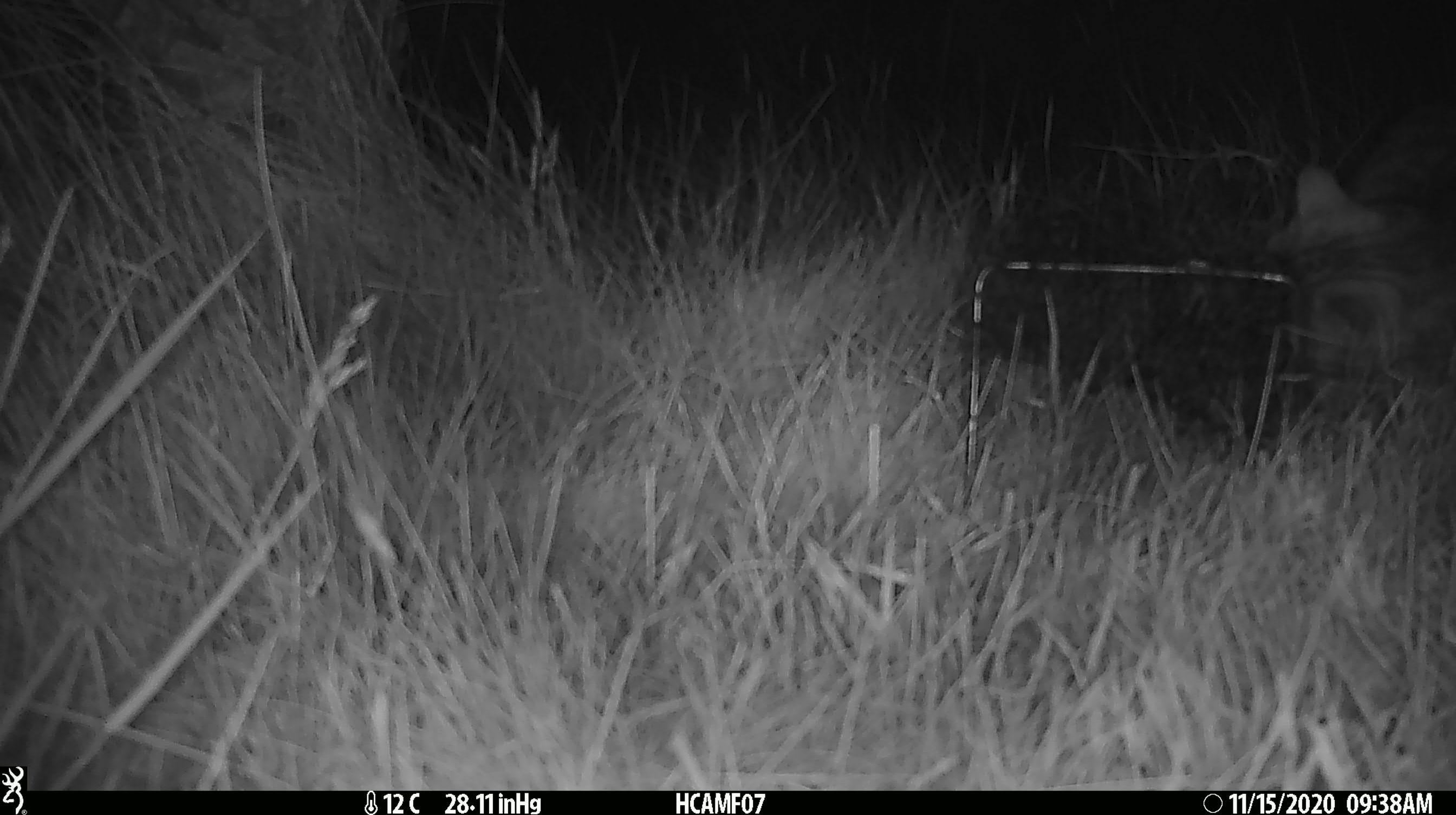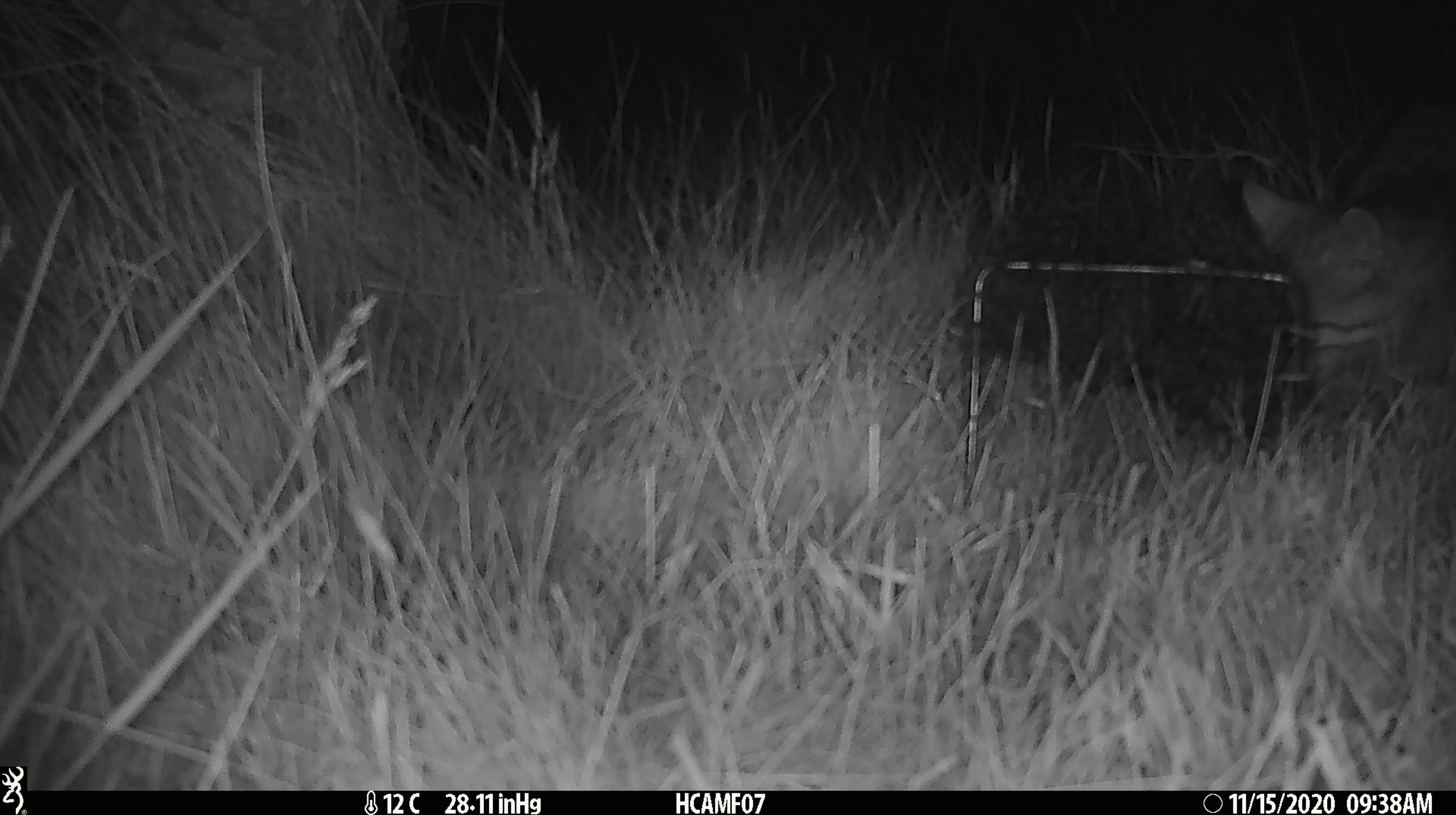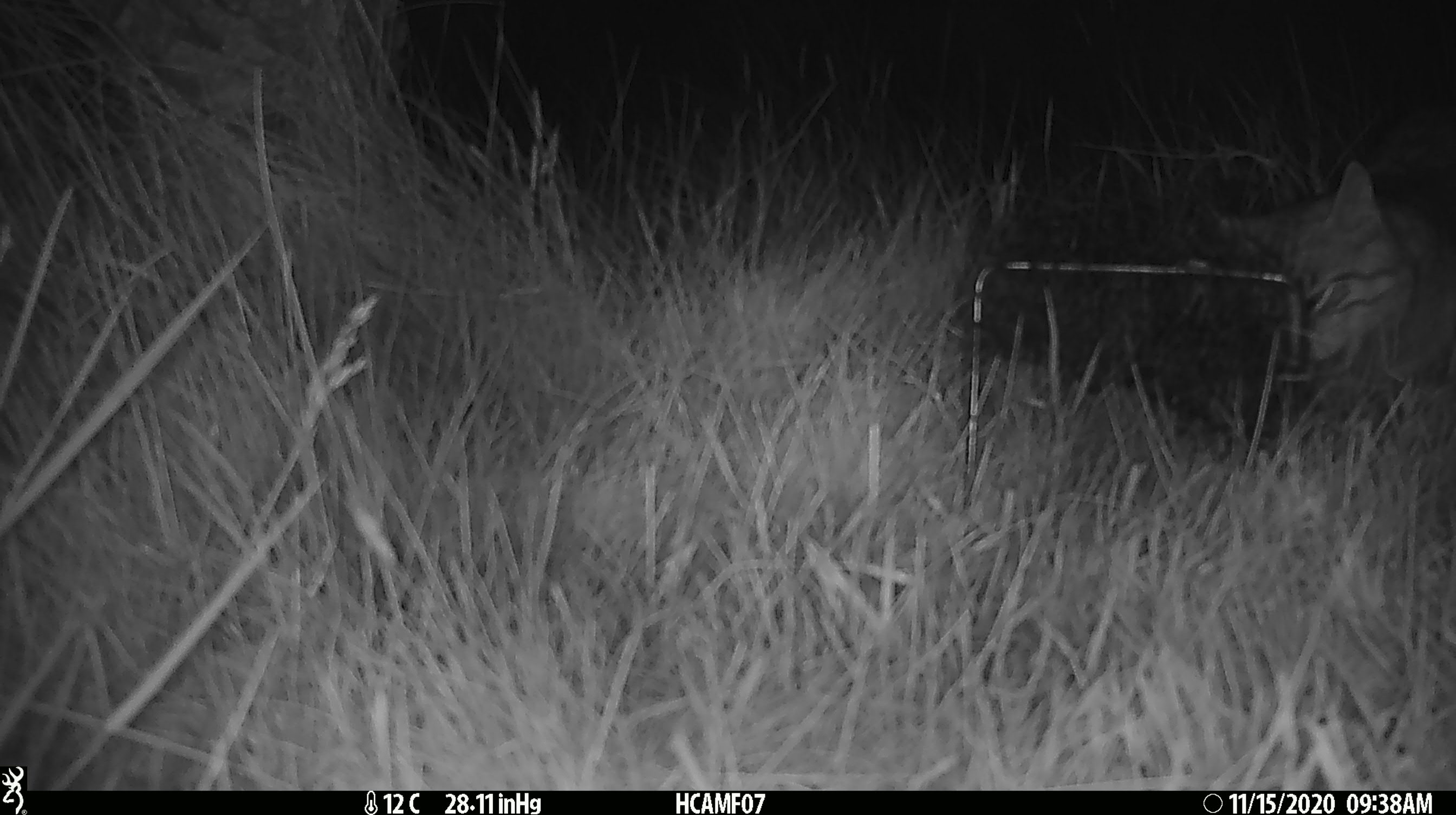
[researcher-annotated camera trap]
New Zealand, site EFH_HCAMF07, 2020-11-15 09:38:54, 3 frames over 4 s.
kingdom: Animalia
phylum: Chordata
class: Mammalia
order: Carnivora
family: Felidae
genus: Felis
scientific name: Felis catus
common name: domestic cat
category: cat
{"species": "cat (domestic cat) (Felis catus)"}